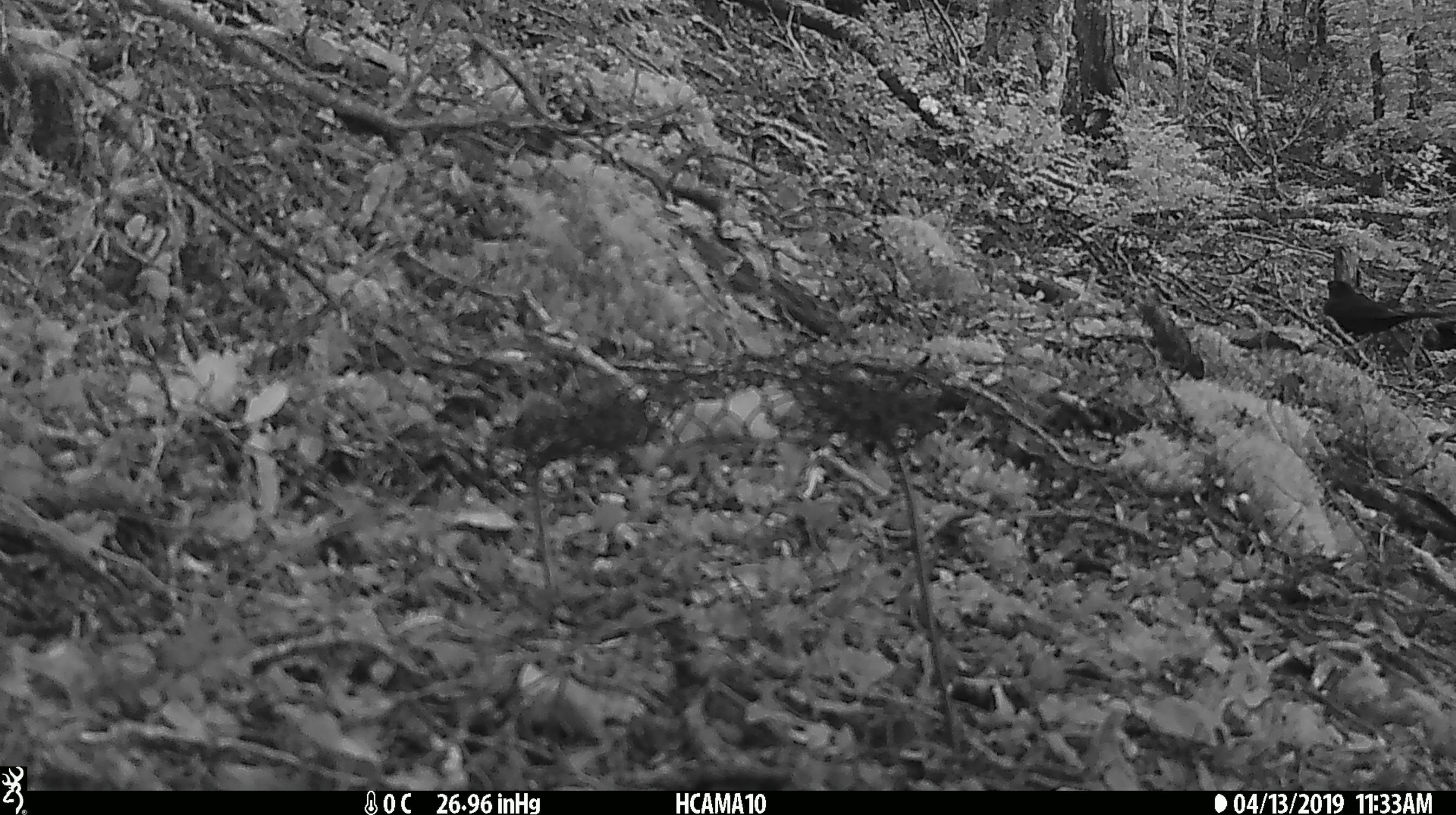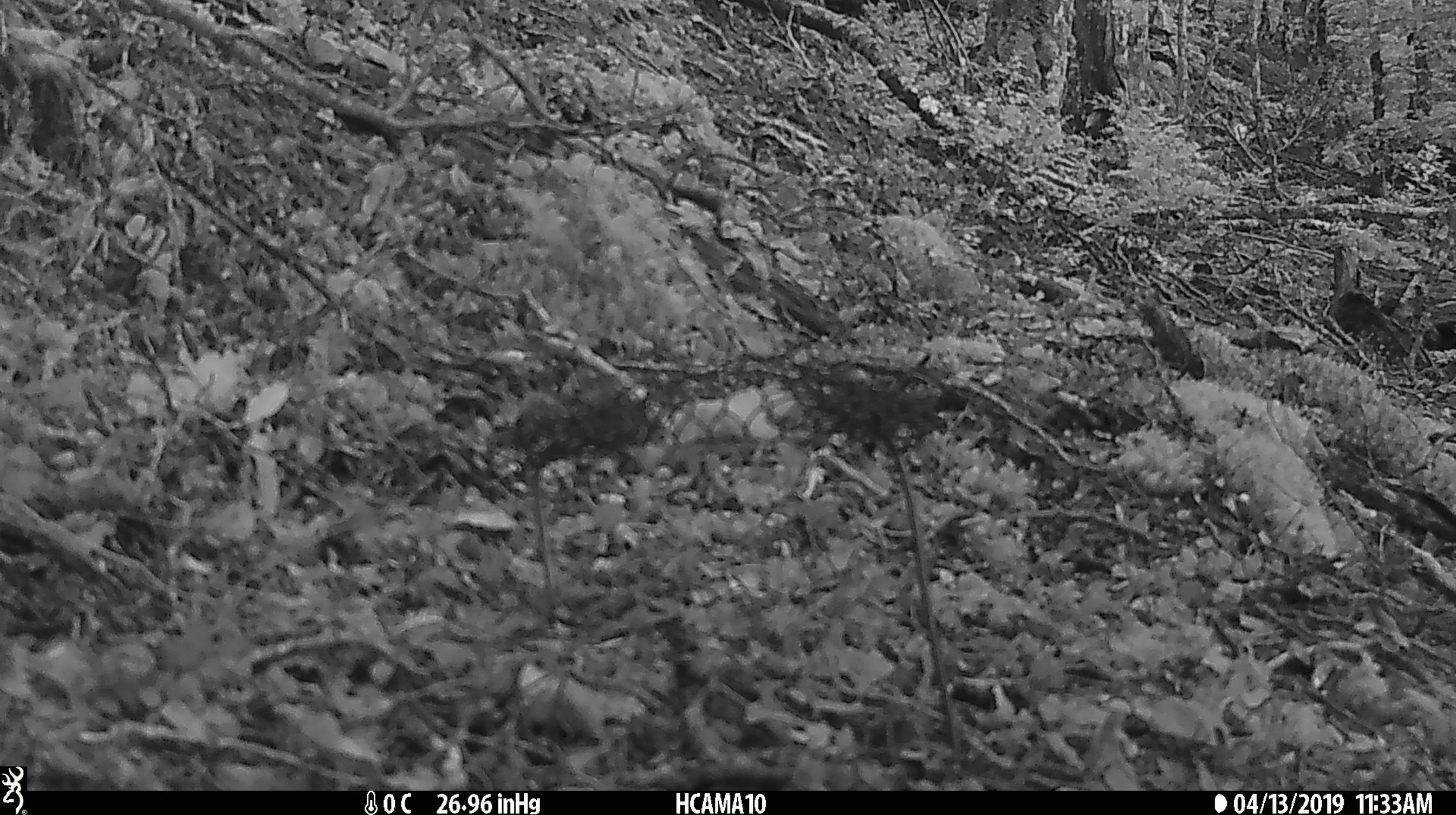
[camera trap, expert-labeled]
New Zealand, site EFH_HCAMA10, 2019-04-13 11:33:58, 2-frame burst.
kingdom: Animalia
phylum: Chordata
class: Aves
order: Passeriformes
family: Turdidae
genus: Turdus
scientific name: Turdus merula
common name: eurasian blackbird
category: blackbird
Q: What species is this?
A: Blackbird (eurasian blackbird) (Turdus merula).